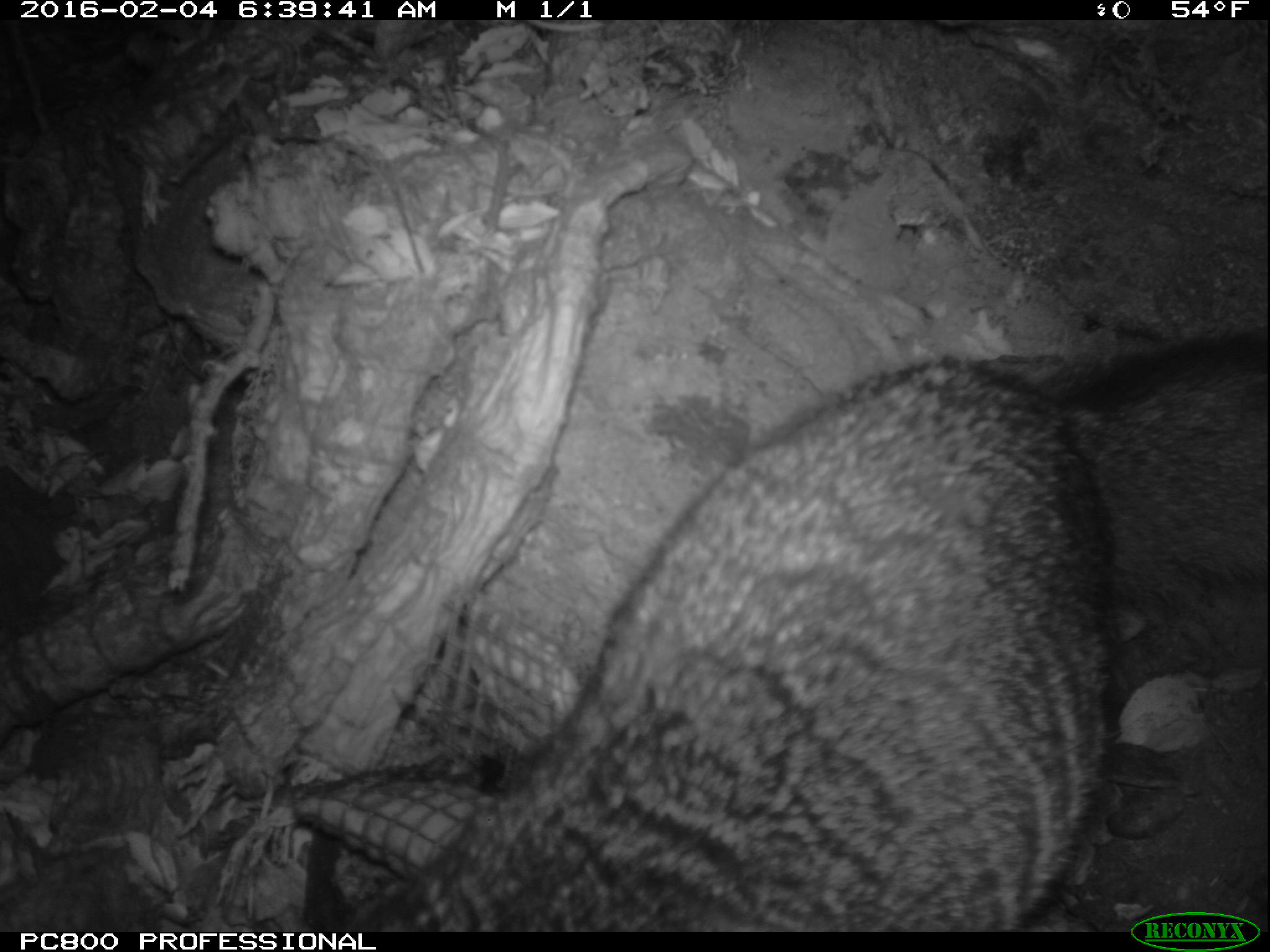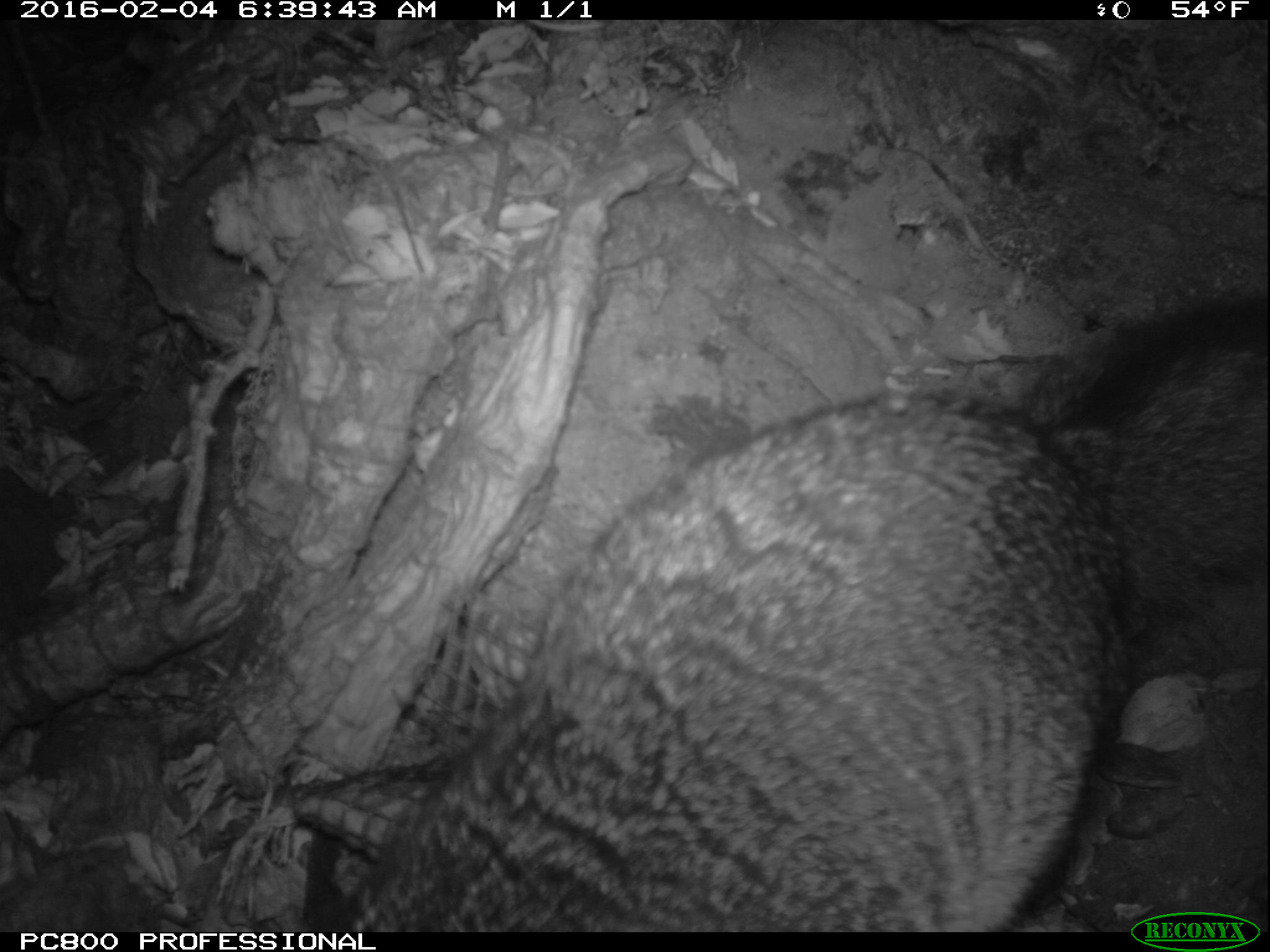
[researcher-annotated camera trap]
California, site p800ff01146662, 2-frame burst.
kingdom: Animalia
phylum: Chordata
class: Mammalia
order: Carnivora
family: Canidae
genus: Urocyon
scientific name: Urocyon littoralis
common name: island fox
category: fox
Fox (island fox) (Urocyon littoralis).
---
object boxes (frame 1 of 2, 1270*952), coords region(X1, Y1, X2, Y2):
fox: region(341, 328, 1269, 932)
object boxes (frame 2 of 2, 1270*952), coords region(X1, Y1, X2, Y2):
fox: region(303, 302, 1269, 932)